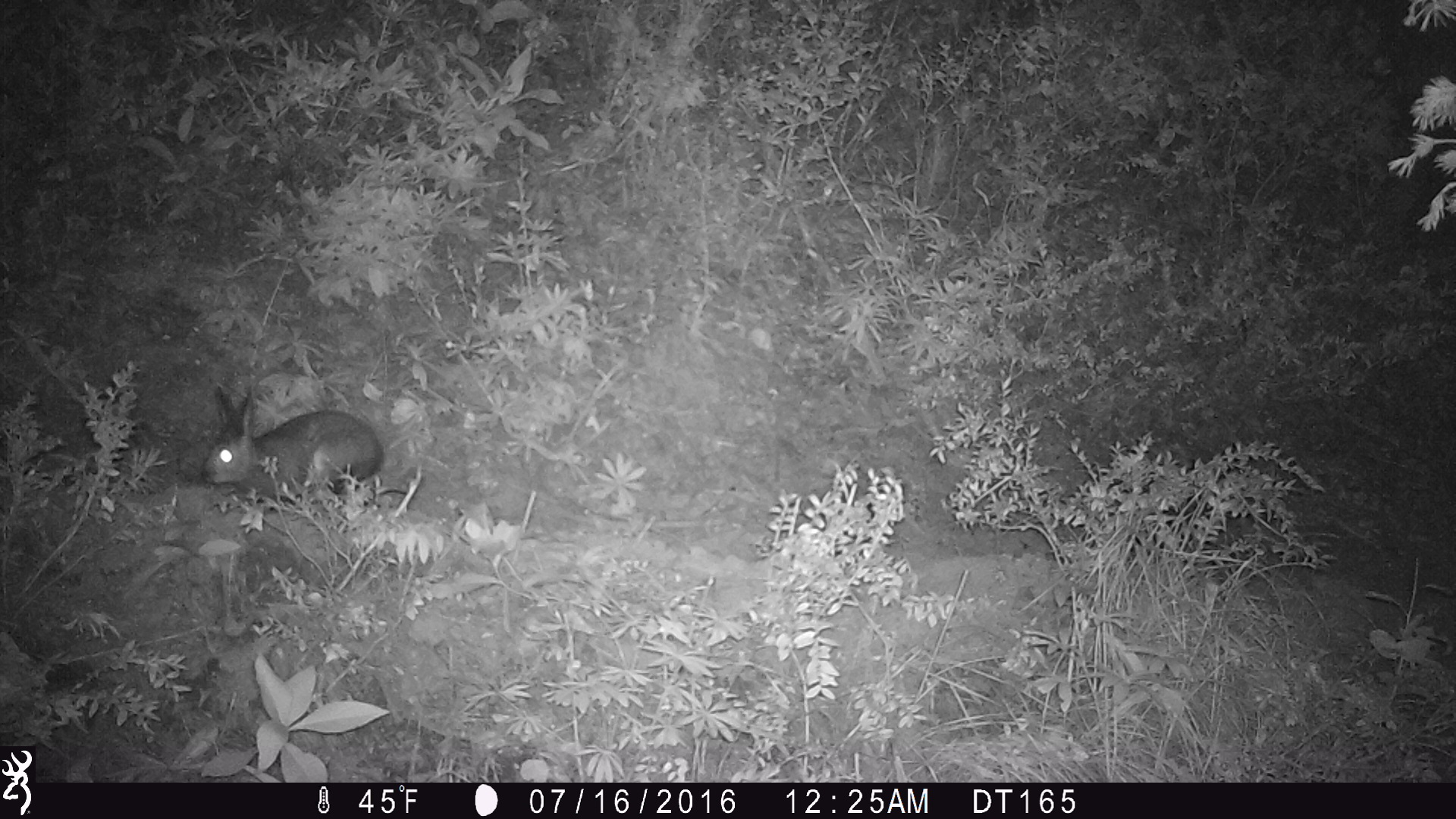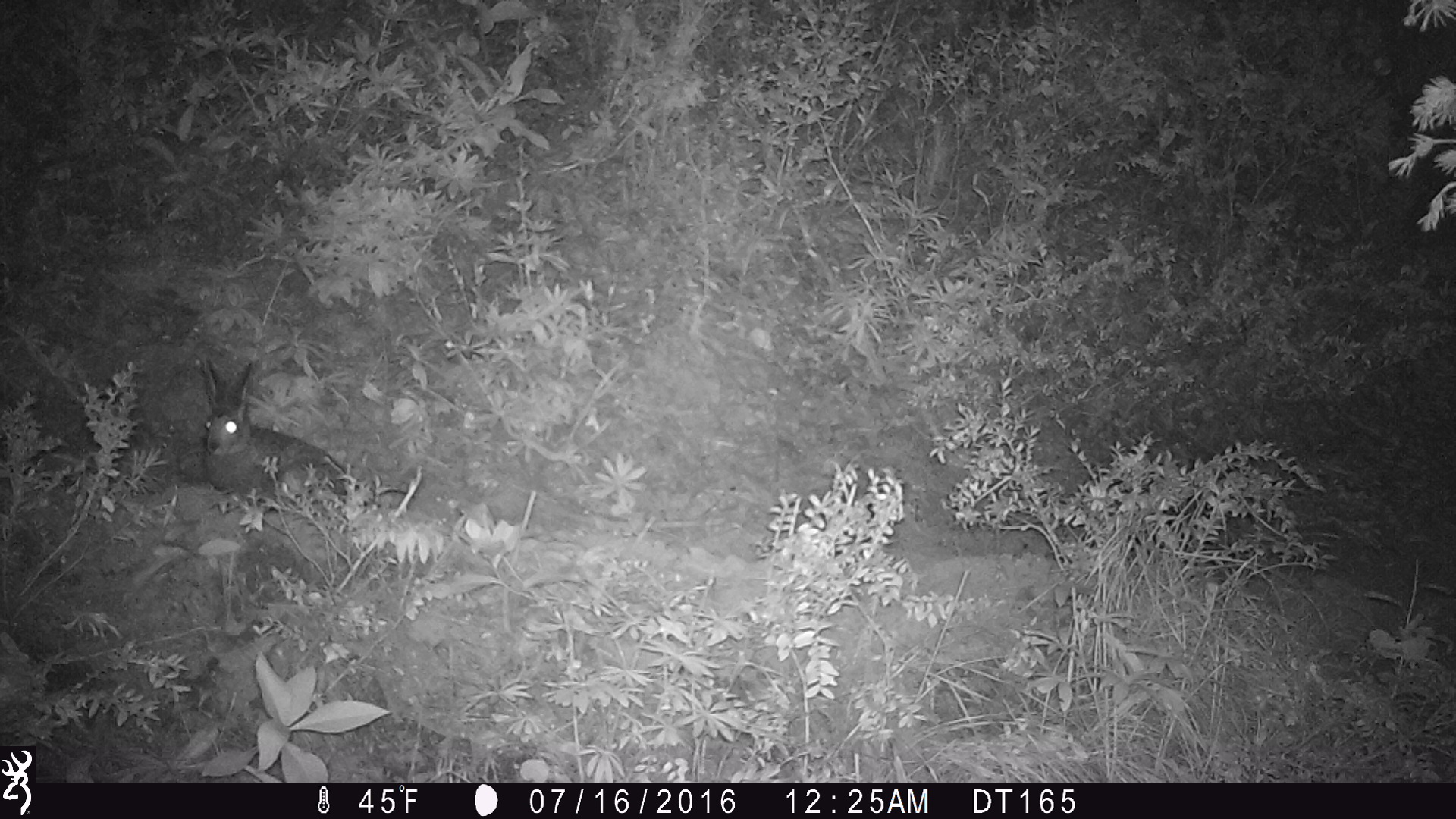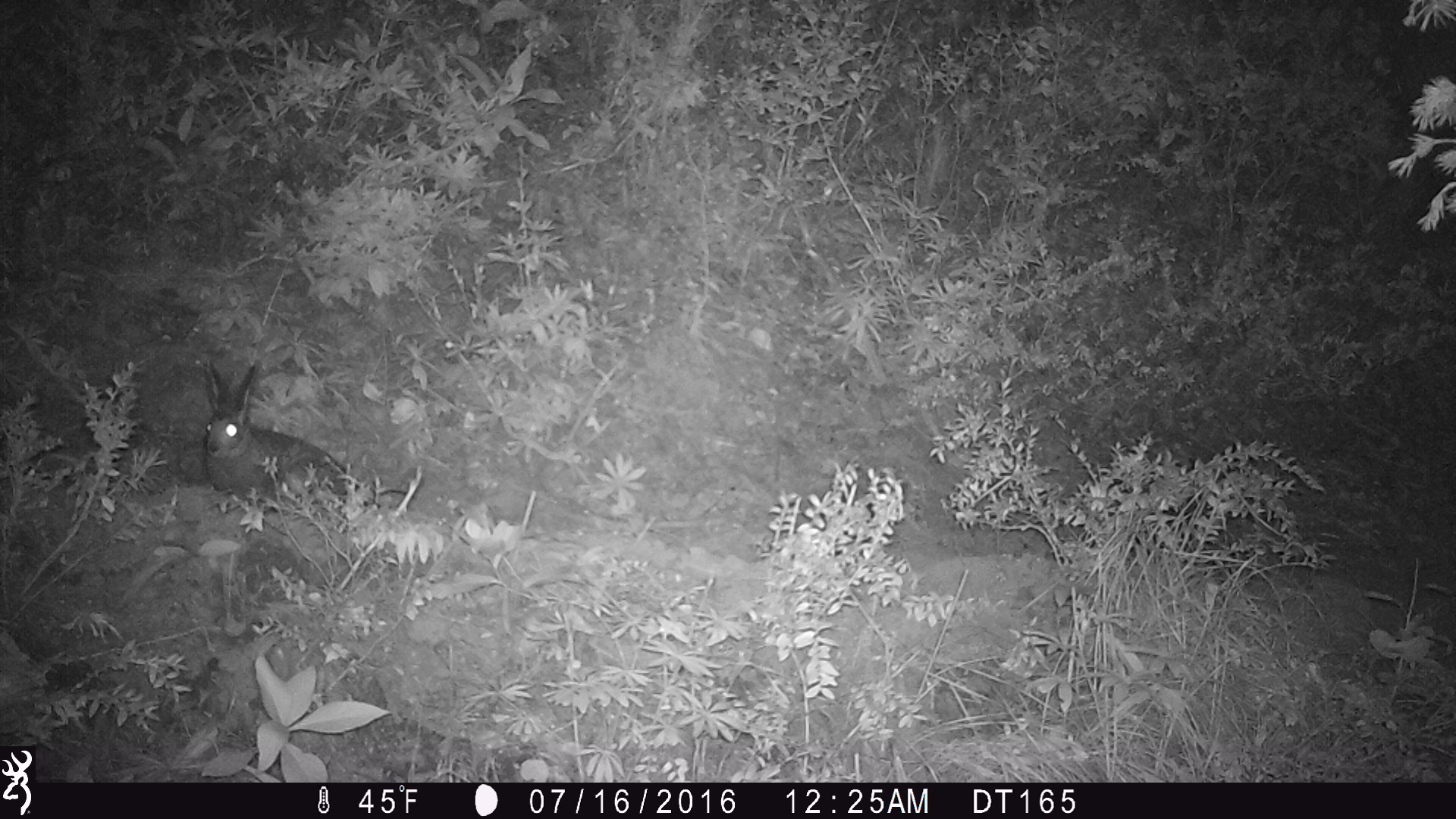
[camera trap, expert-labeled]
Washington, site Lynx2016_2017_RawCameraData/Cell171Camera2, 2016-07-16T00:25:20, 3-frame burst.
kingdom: Animalia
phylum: Chordata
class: Mammalia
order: Lagomorpha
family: Leporidae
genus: Lepus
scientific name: Lepus americanus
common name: snowshoe hare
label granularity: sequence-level